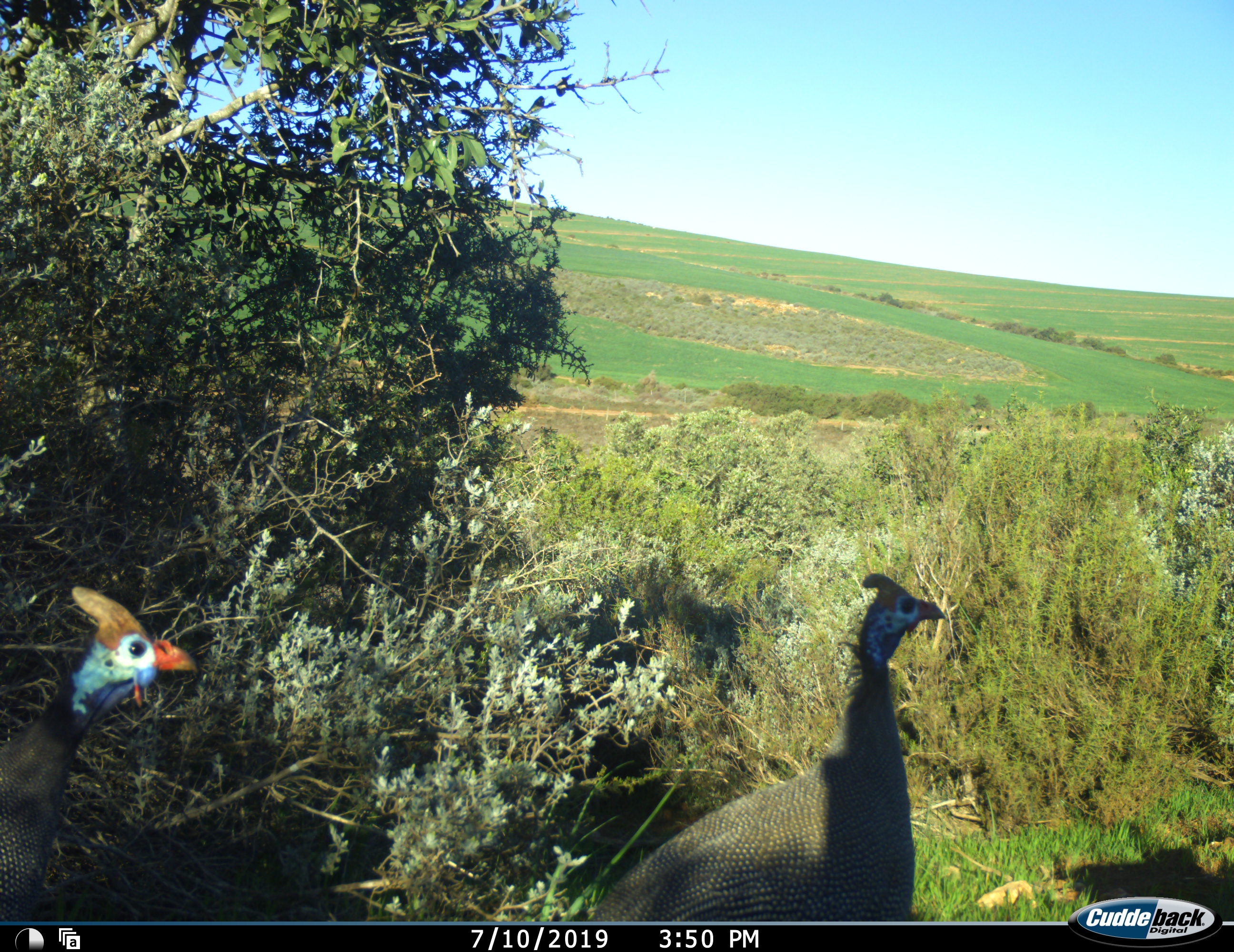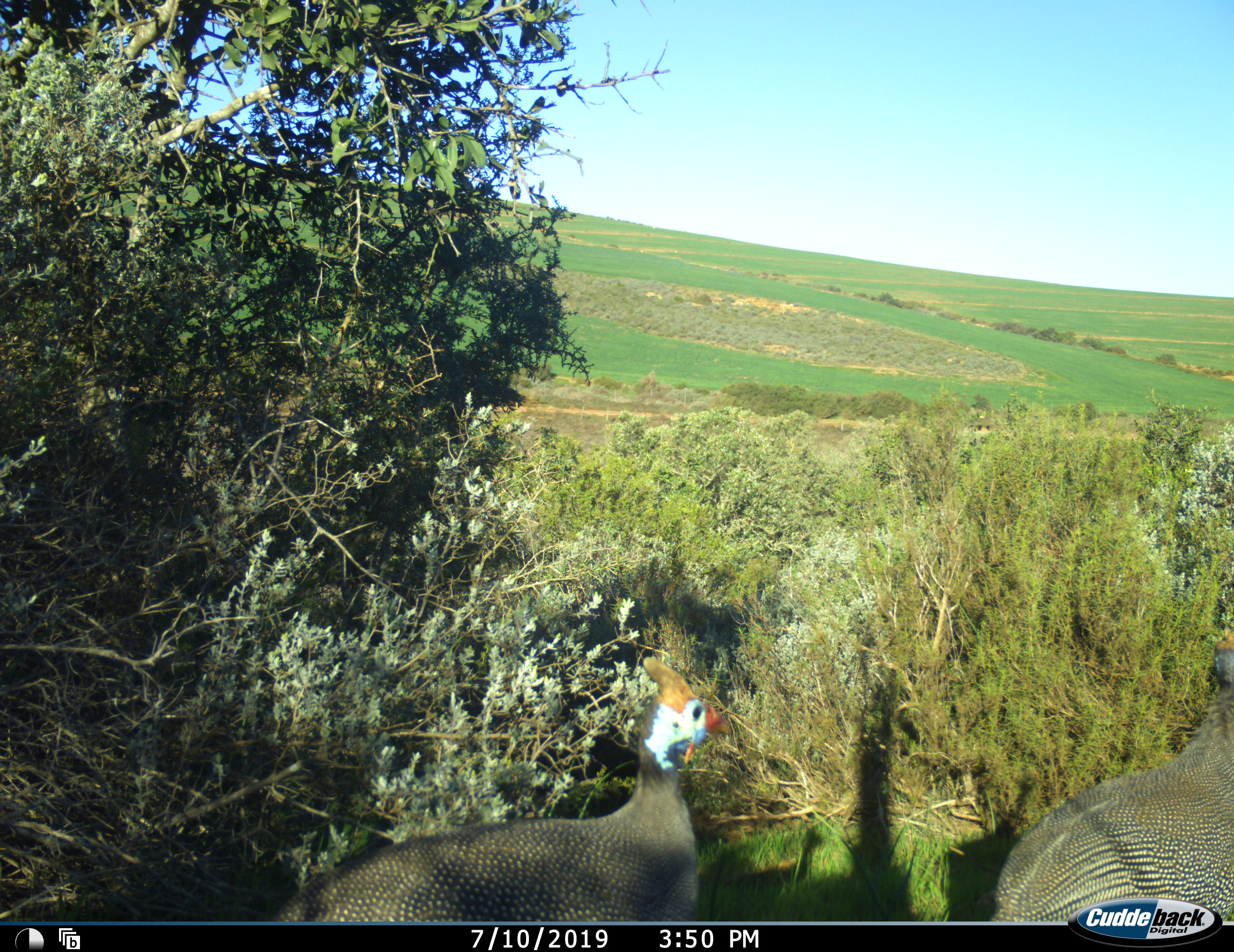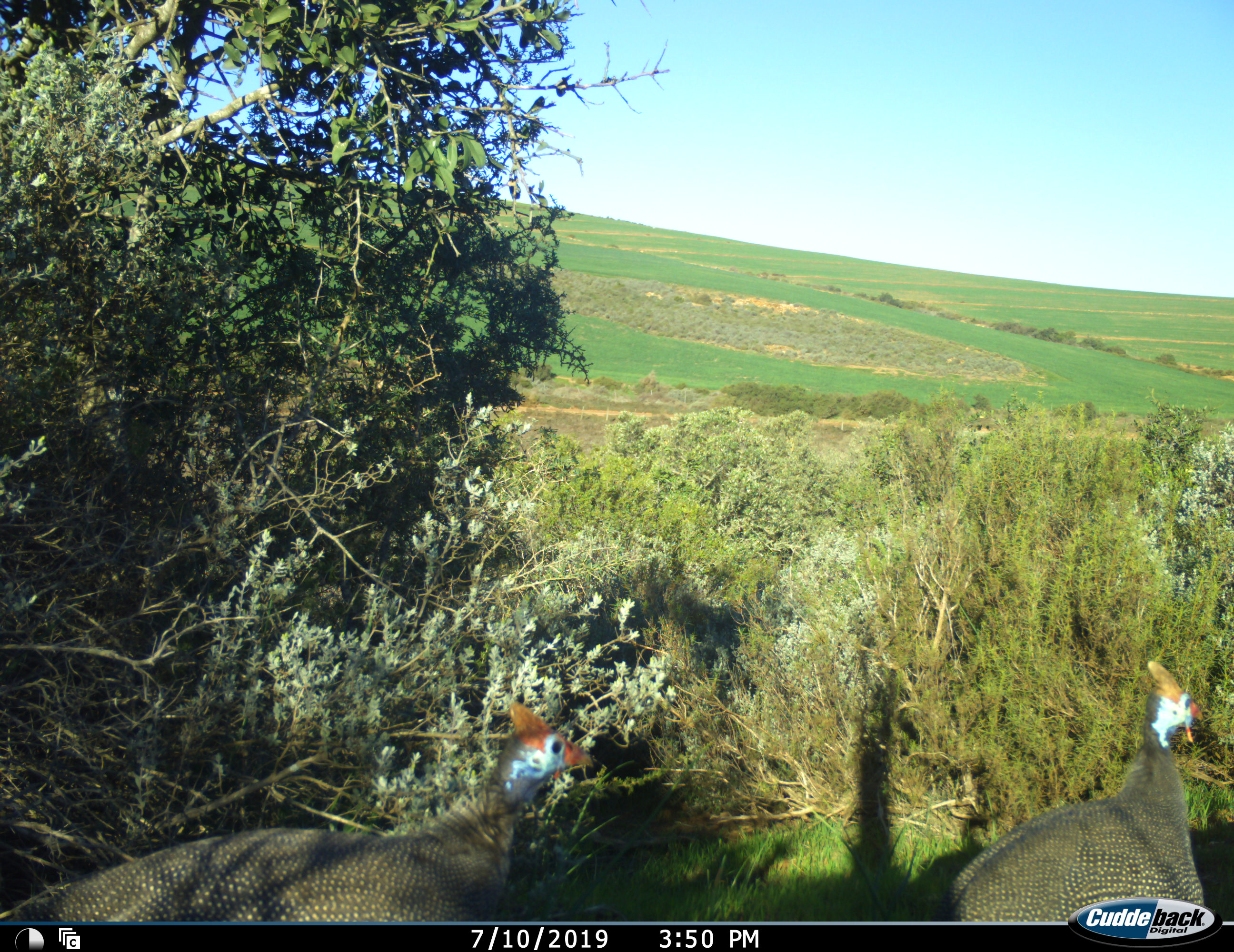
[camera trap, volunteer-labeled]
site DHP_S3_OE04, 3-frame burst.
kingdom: Animalia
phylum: Chordata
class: Aves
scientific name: Aves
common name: bird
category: birdother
Birdother (bird) (Aves), count 2. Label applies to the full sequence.